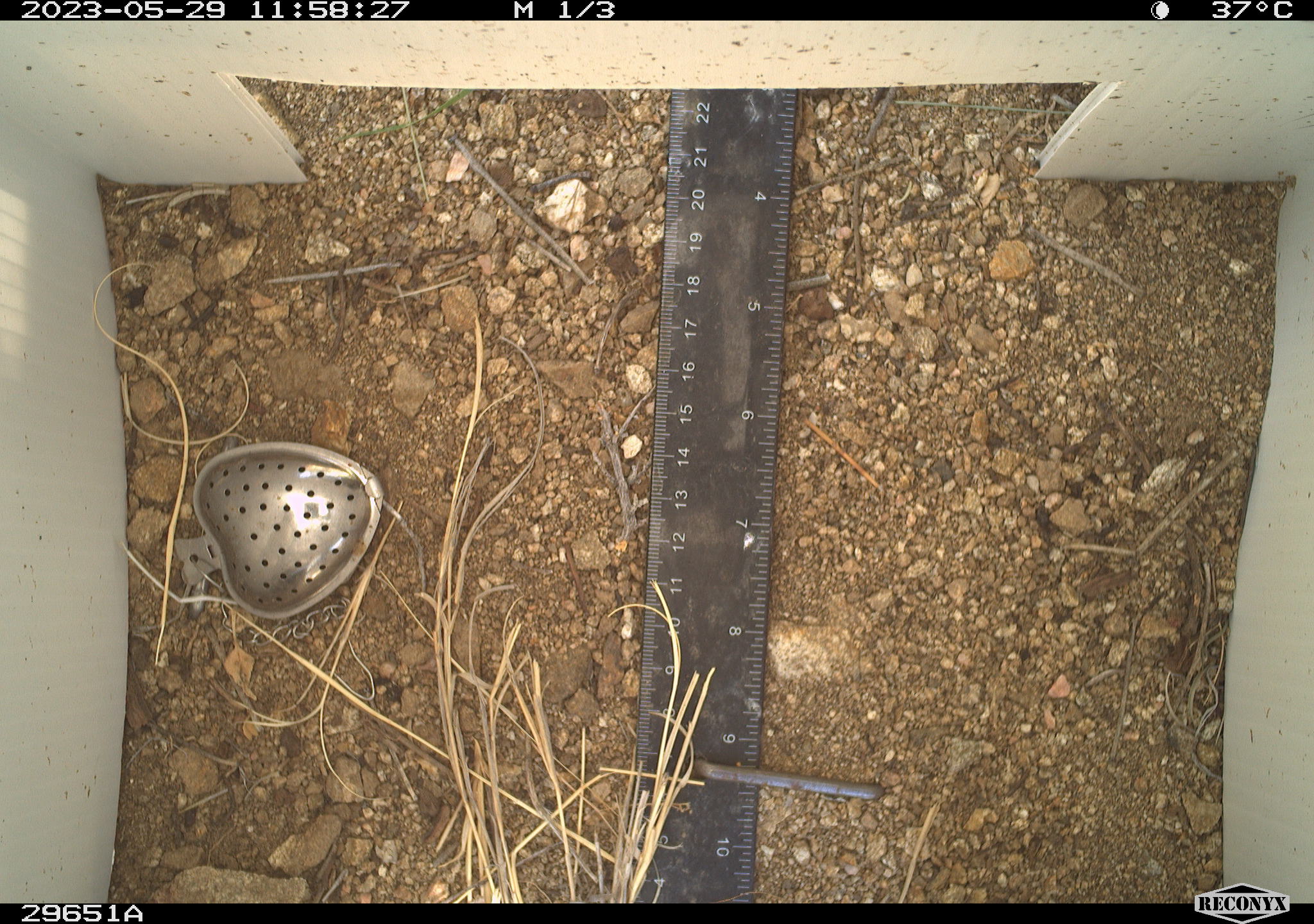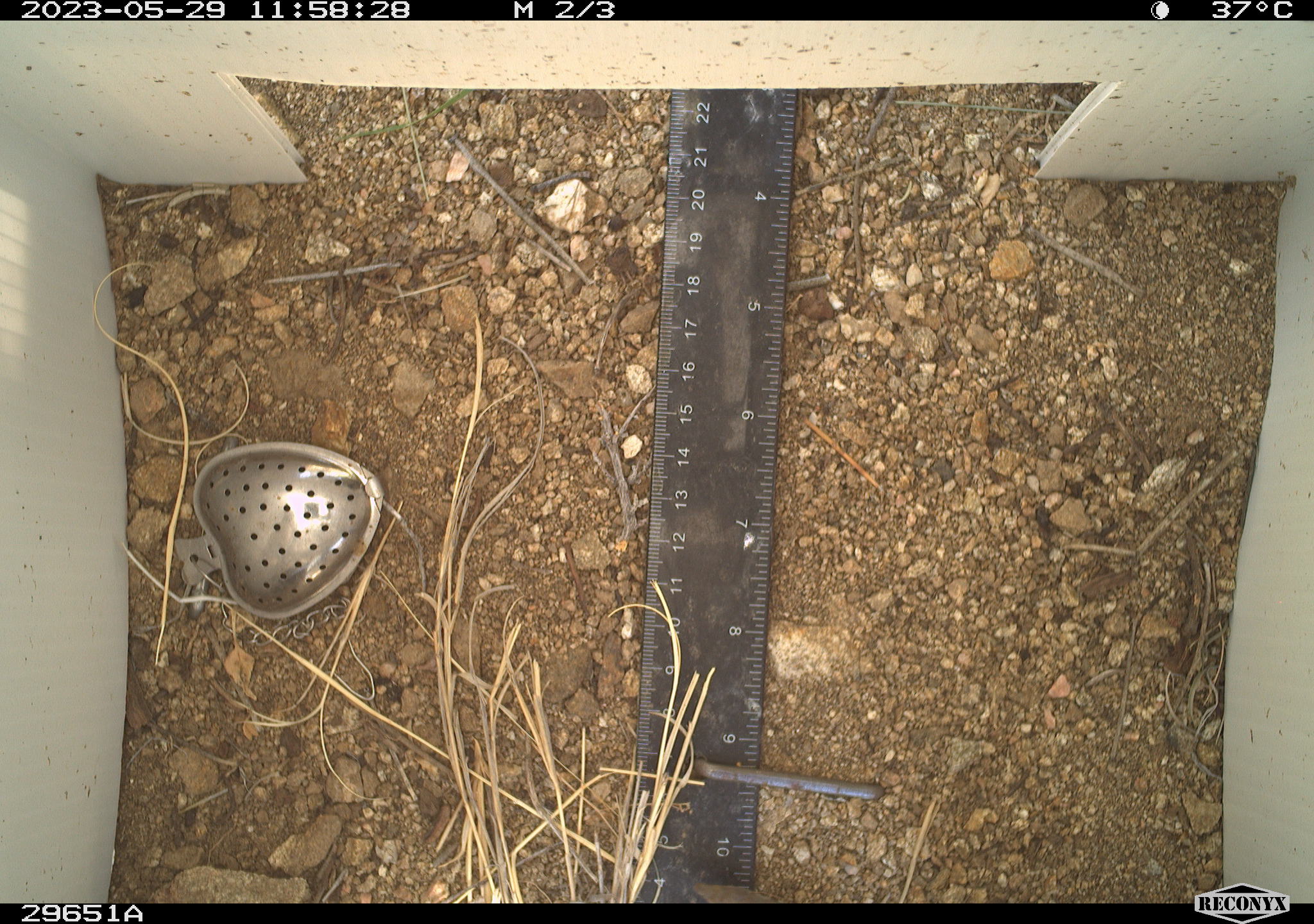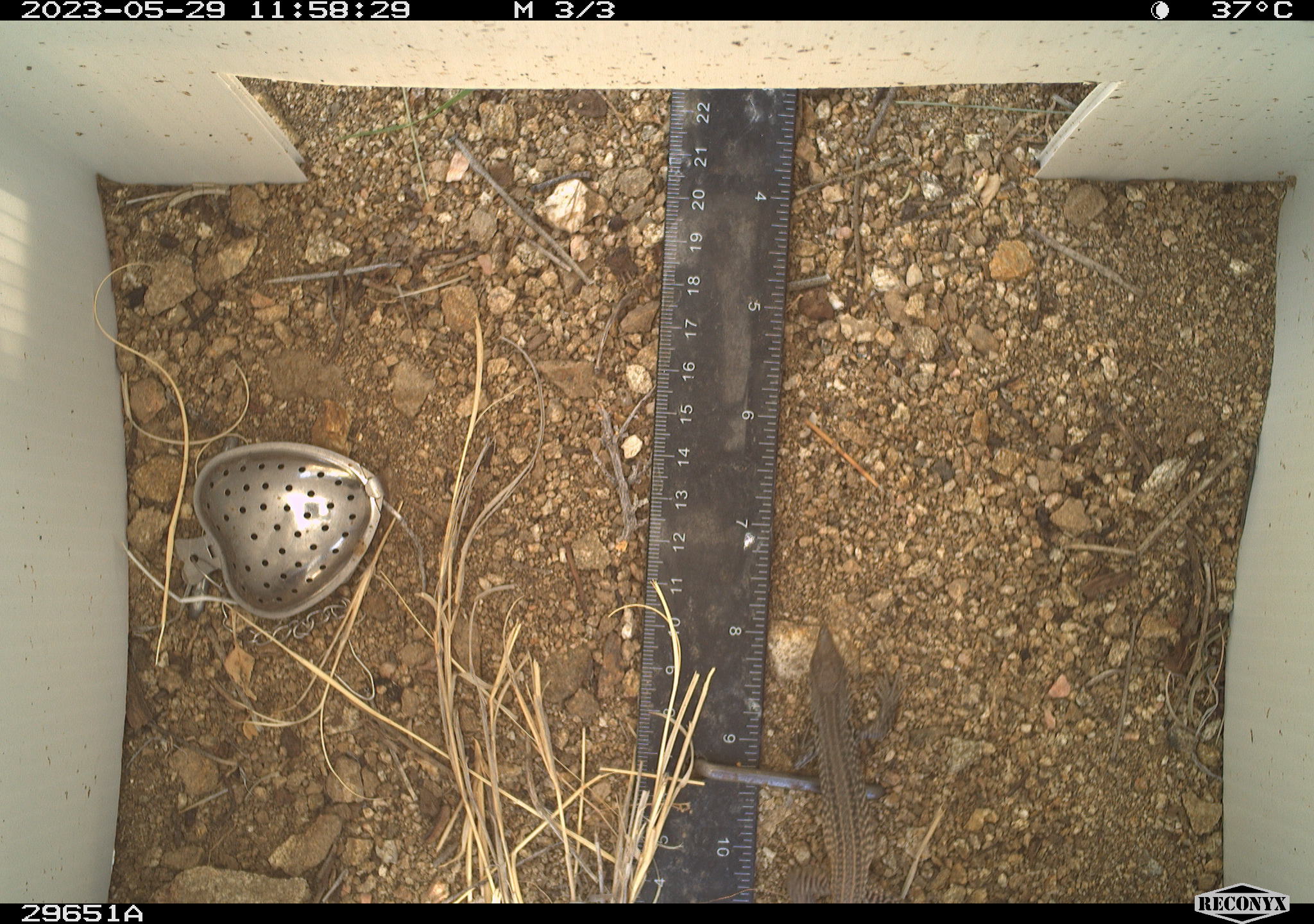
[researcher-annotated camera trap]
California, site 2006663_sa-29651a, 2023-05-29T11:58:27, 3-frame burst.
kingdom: Animalia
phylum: Chordata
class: Reptilia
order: Squamata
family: Teiidae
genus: Aspidoscelis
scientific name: Aspidoscelis tigris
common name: western whiptail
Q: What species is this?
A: Western whiptail (Aspidoscelis tigris).